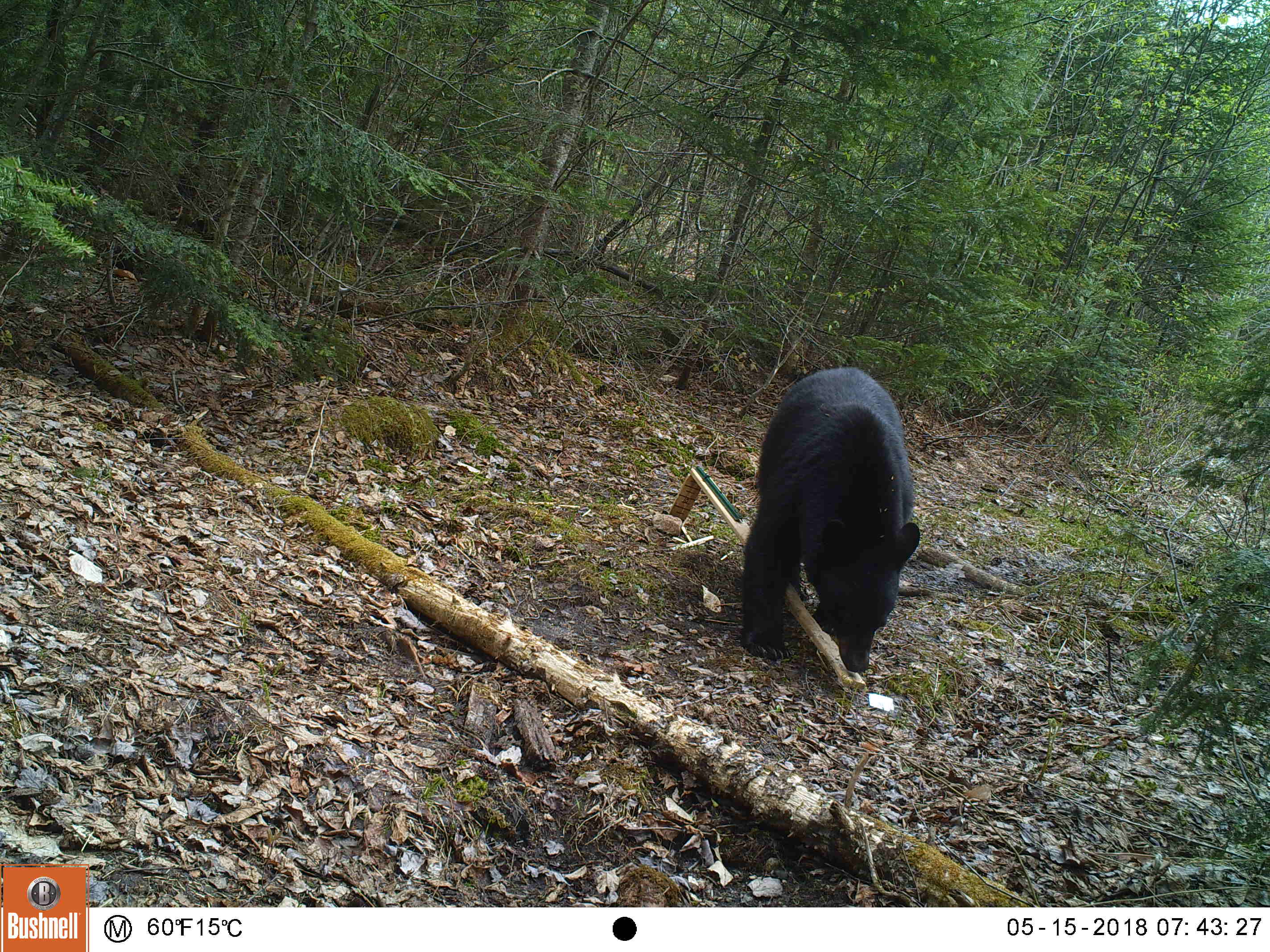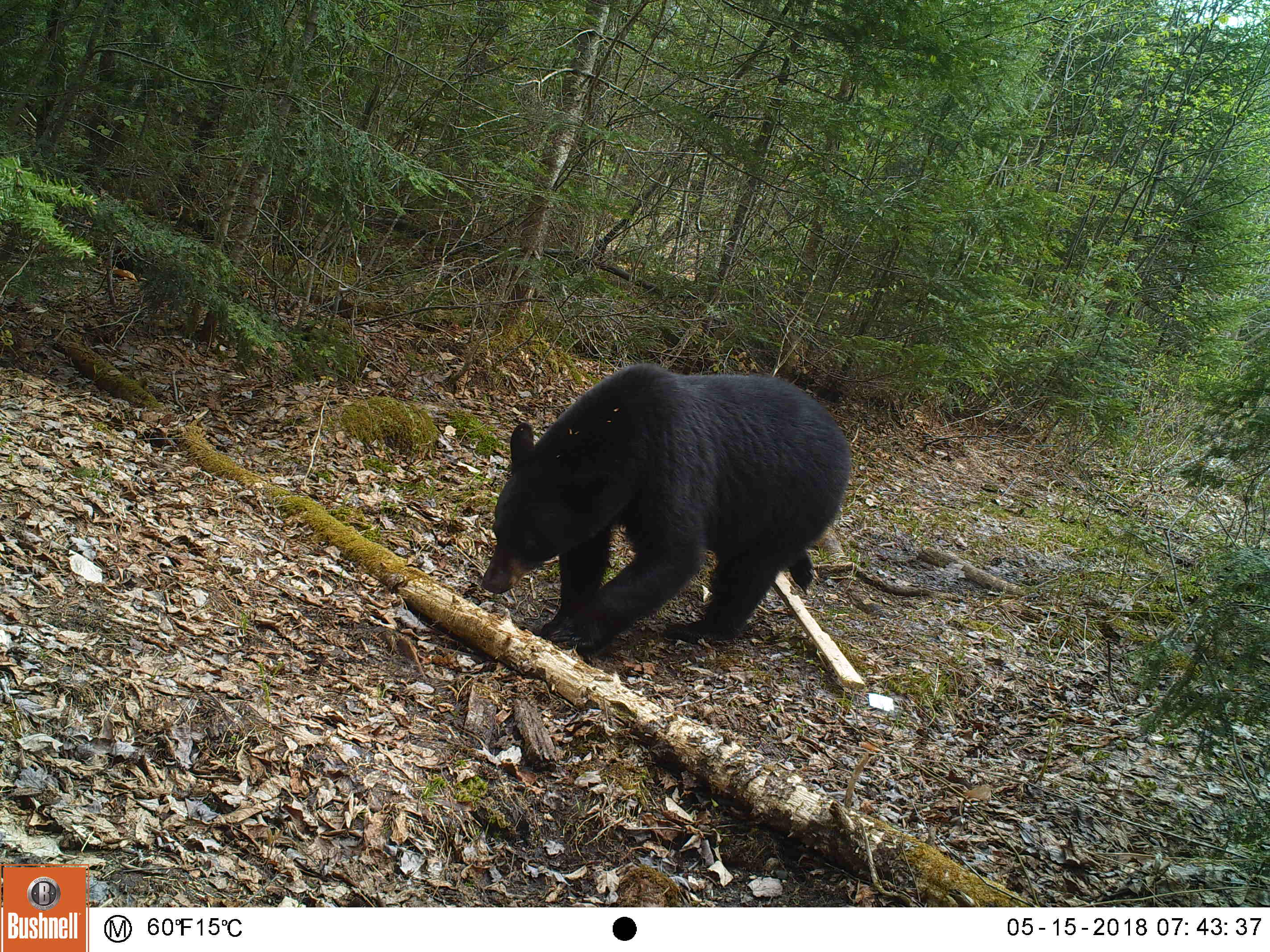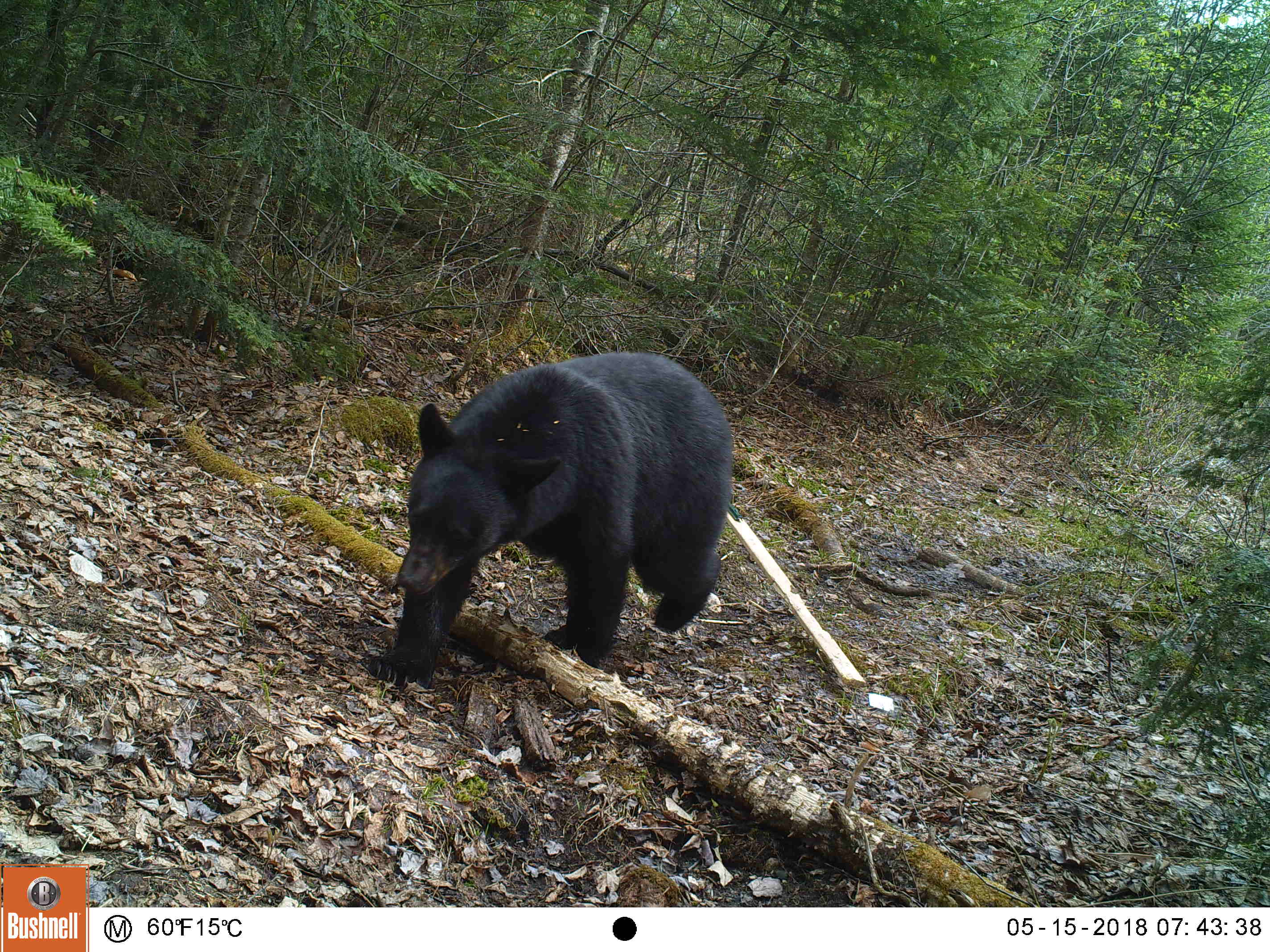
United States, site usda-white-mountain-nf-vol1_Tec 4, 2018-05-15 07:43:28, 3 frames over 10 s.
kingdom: Animalia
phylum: Chordata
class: Mammalia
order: Carnivora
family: Ursidae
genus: Ursus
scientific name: Ursus americanus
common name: black bear